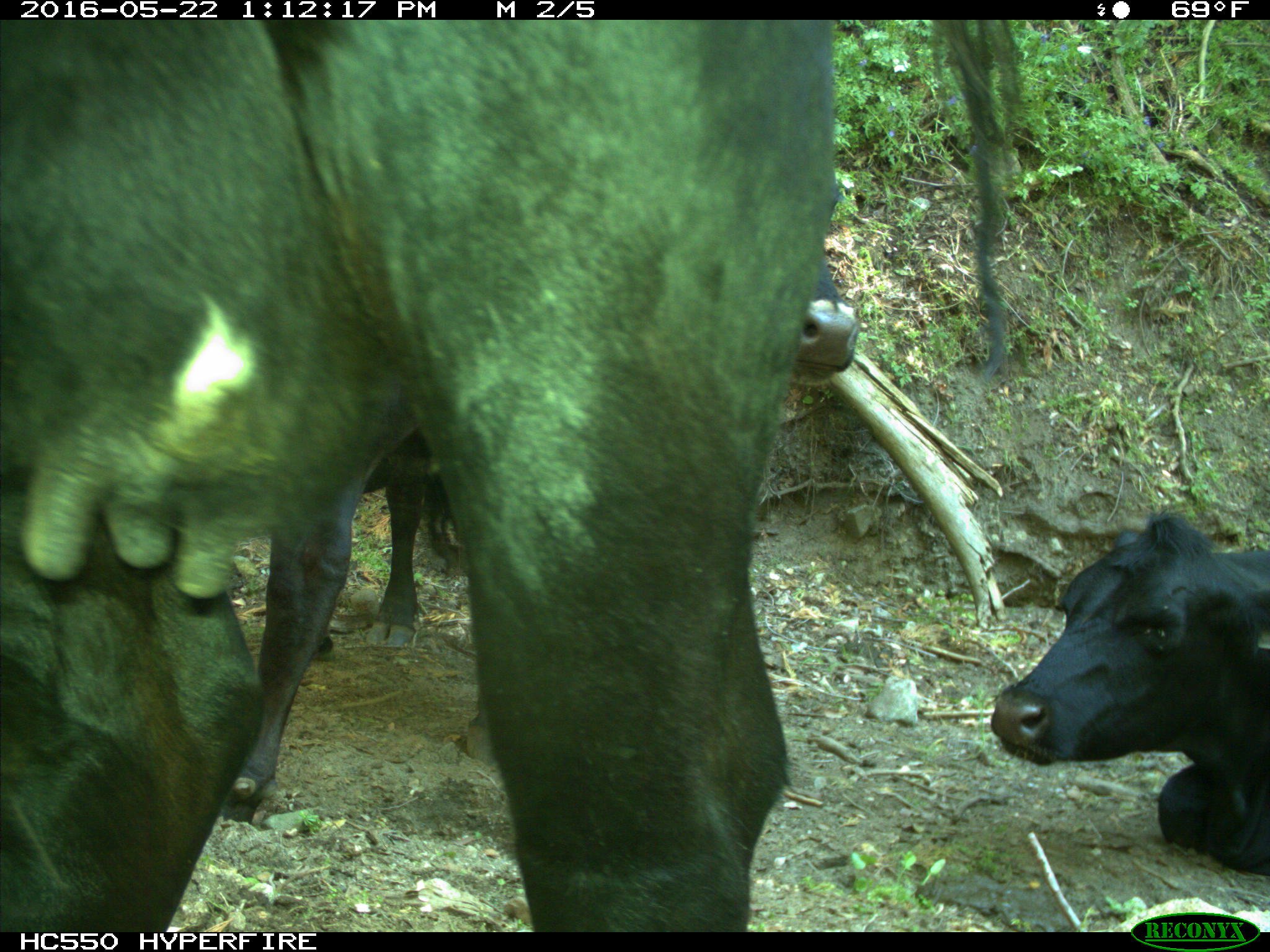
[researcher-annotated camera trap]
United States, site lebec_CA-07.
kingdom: Animalia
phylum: Chordata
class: Mammalia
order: Artiodactyla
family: Bovidae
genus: Bos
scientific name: Bos taurus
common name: domestic cow